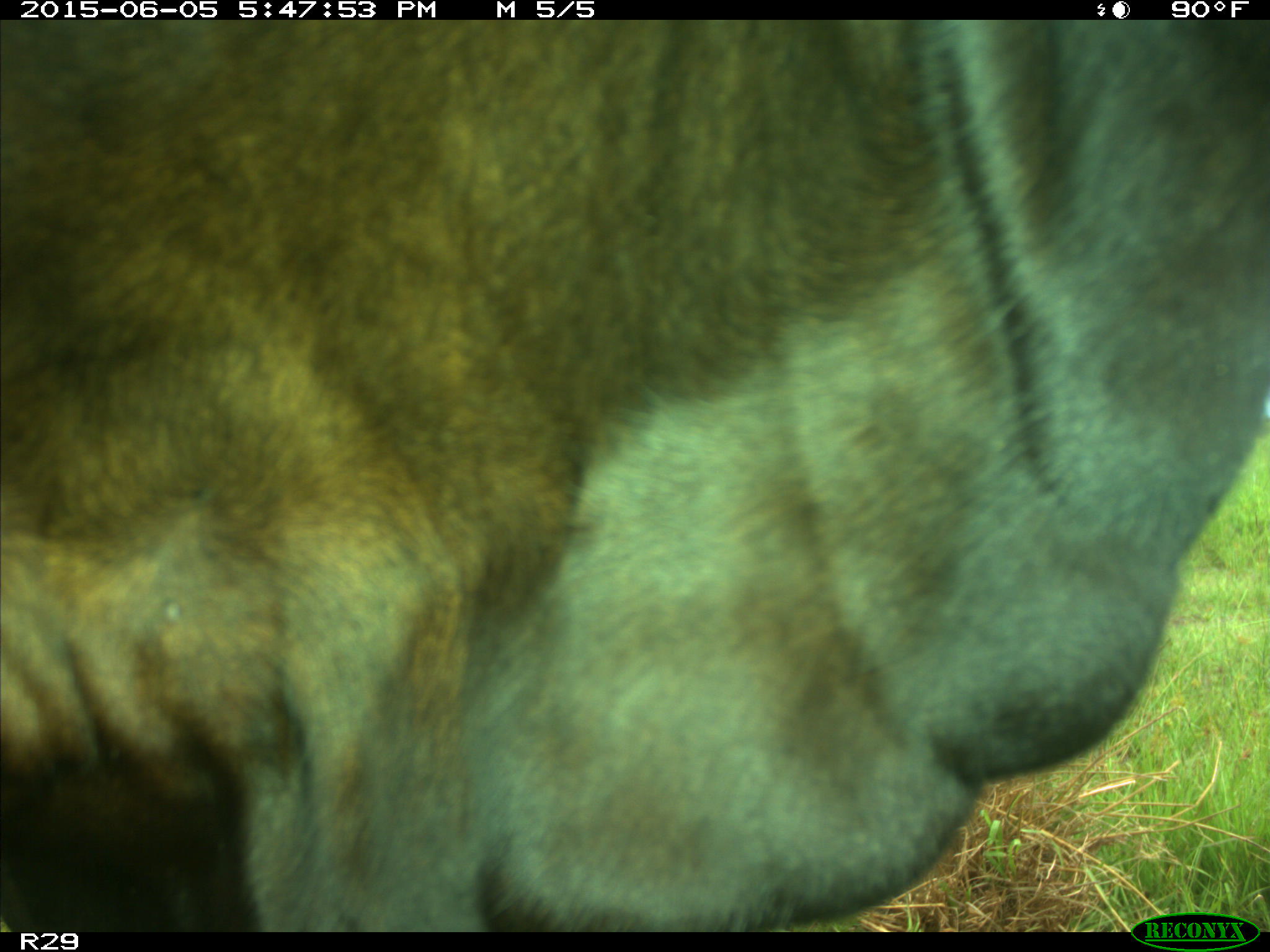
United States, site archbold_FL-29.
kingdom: Animalia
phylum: Chordata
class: Mammalia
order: Artiodactyla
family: Bovidae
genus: Bos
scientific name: Bos taurus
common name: domestic cow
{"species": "Bos taurus (domestic cow)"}